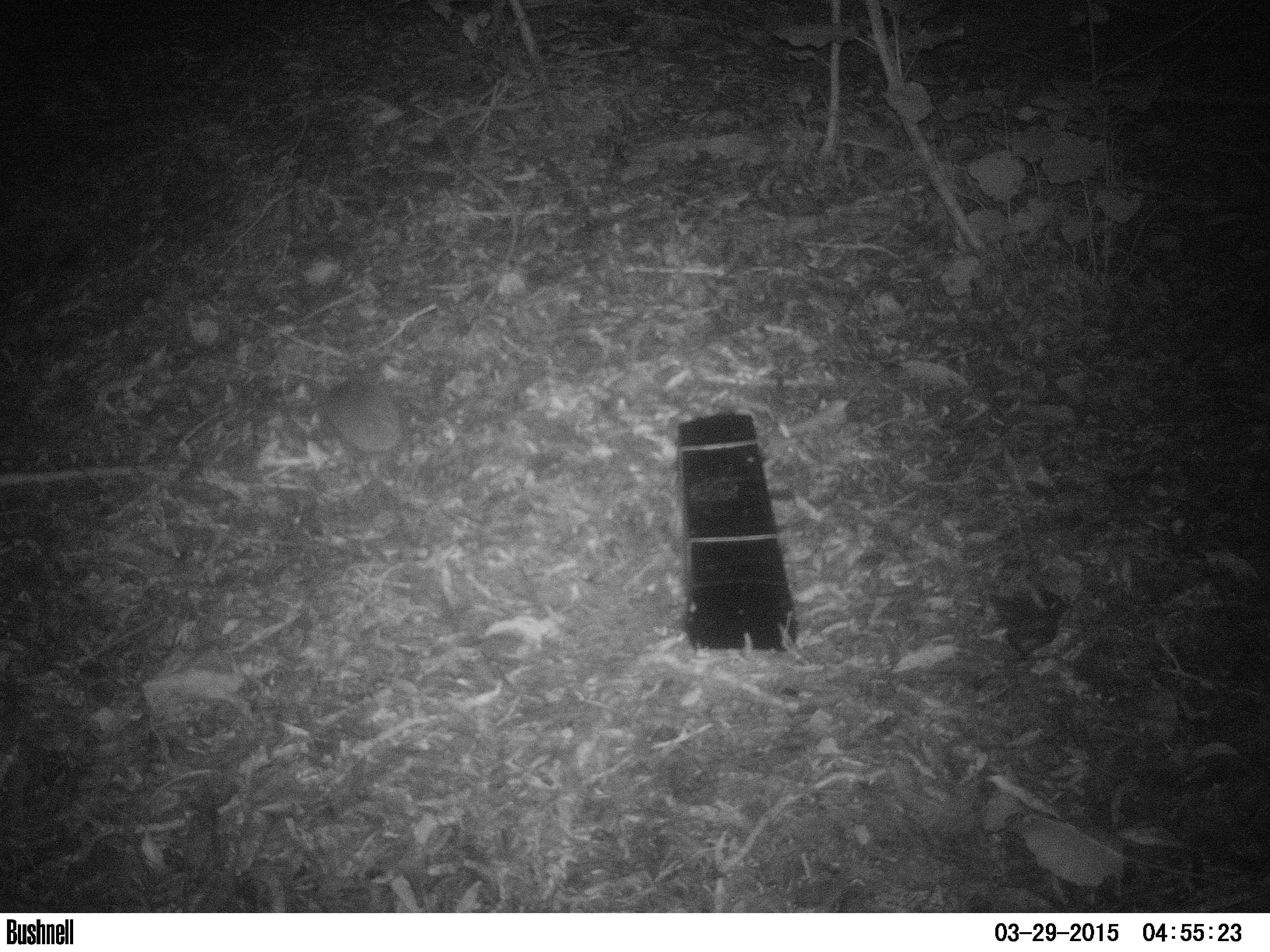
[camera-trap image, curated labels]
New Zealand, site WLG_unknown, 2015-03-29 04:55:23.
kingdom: Animalia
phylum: Chordata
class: Mammalia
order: Eulipotyphla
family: Erinaceidae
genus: Erinaceus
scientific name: Erinaceus europaeus europaeus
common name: european hedgehog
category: hedgehog